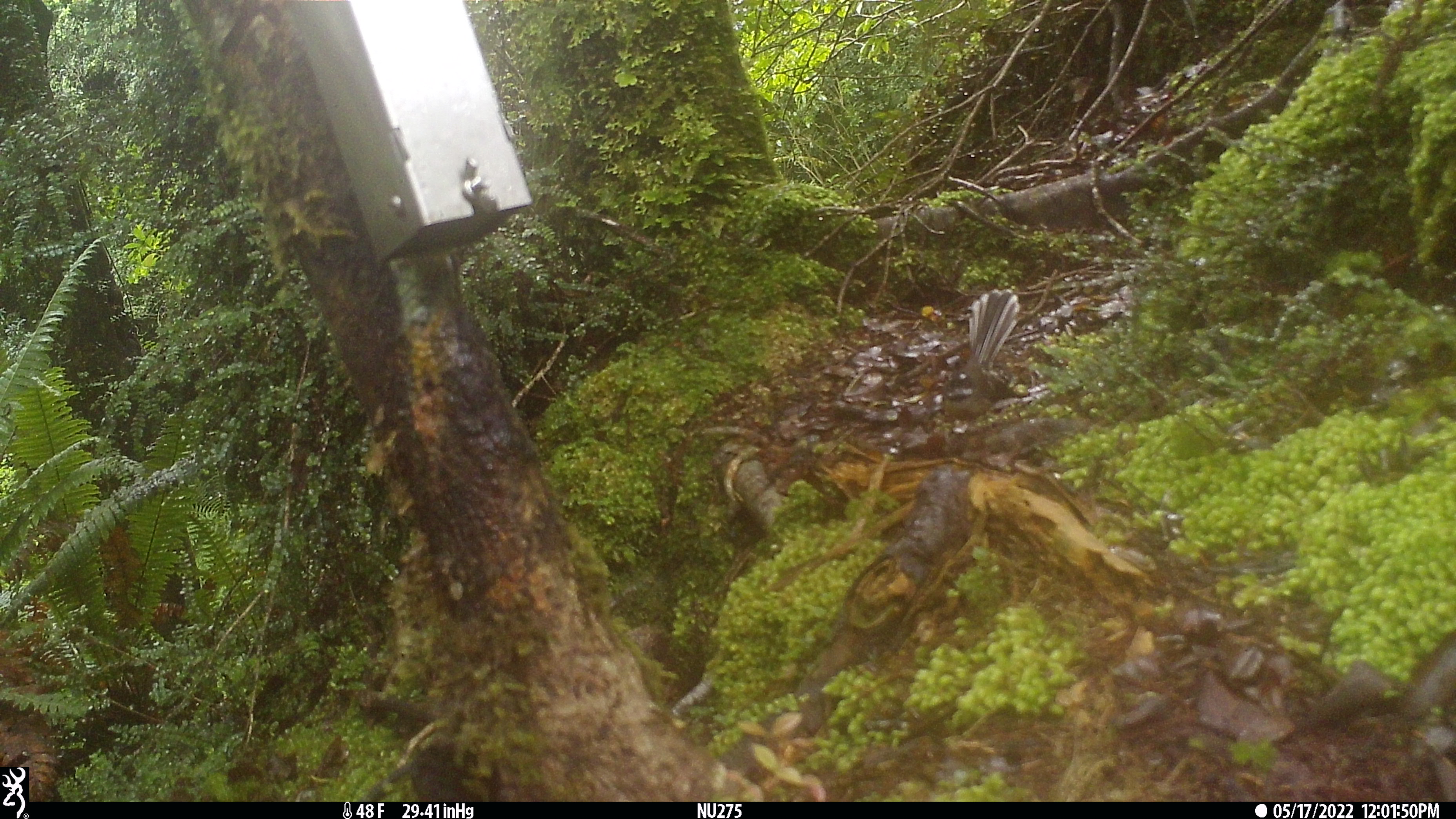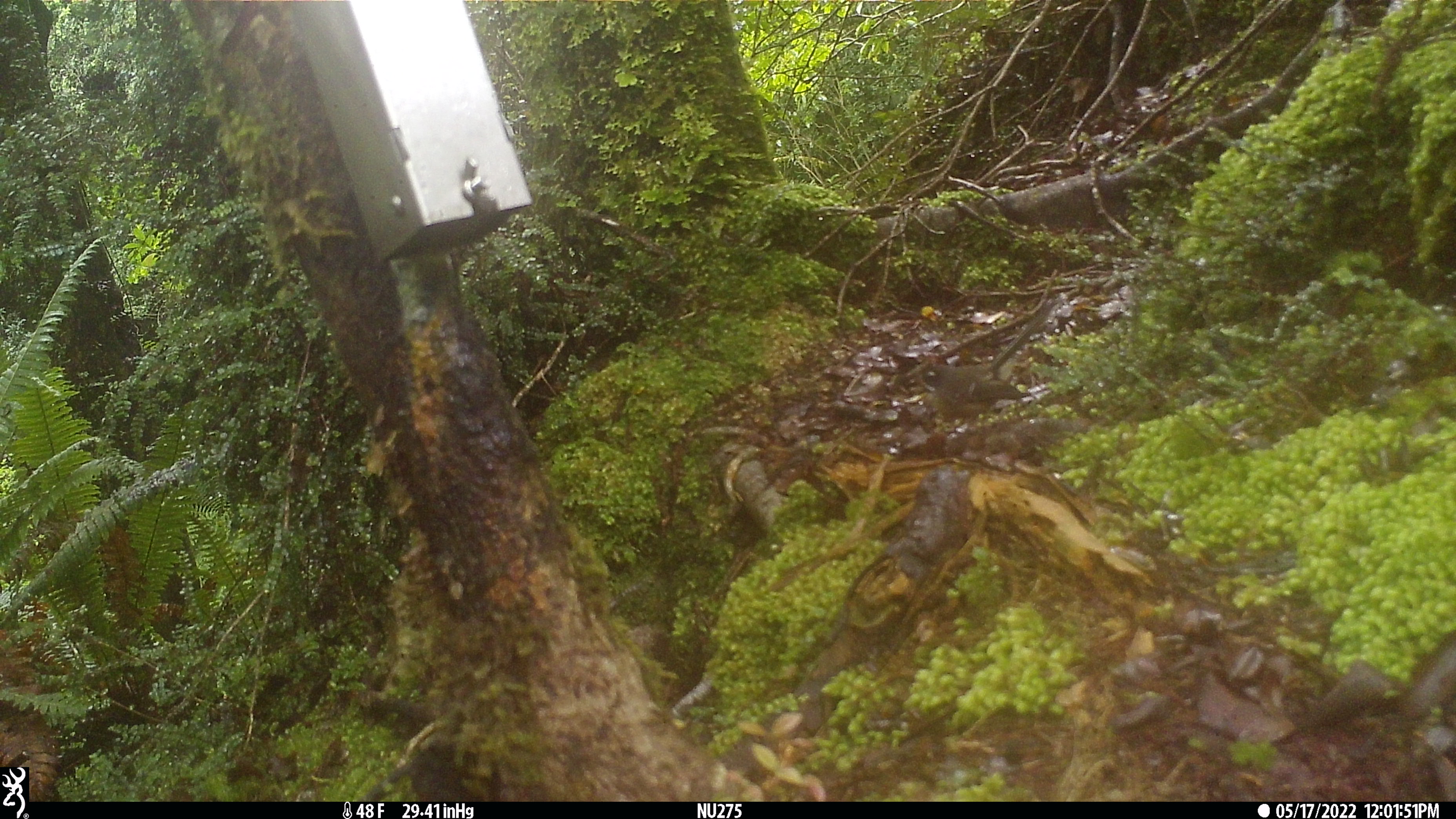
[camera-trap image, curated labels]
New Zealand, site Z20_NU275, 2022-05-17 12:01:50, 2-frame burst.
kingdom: Animalia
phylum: Chordata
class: Aves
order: Passeriformes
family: Rhipiduridae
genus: Rhipidura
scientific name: Rhipidura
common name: fantails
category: fantail